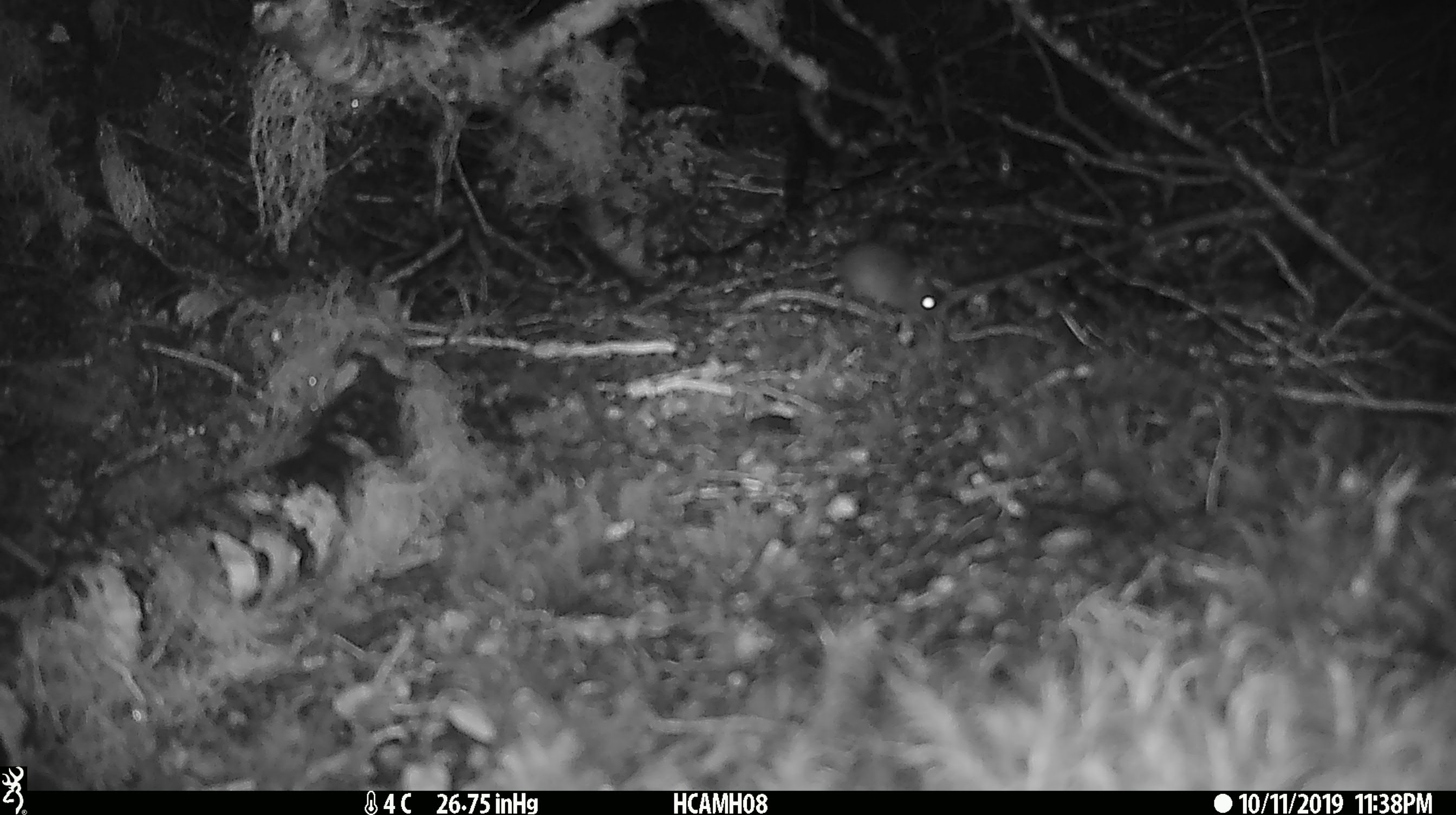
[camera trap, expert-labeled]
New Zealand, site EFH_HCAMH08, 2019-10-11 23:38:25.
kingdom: Animalia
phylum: Chordata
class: Mammalia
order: Rodentia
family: Muridae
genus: Mus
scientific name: Mus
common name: mouse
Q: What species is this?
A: Mouse (Mus).